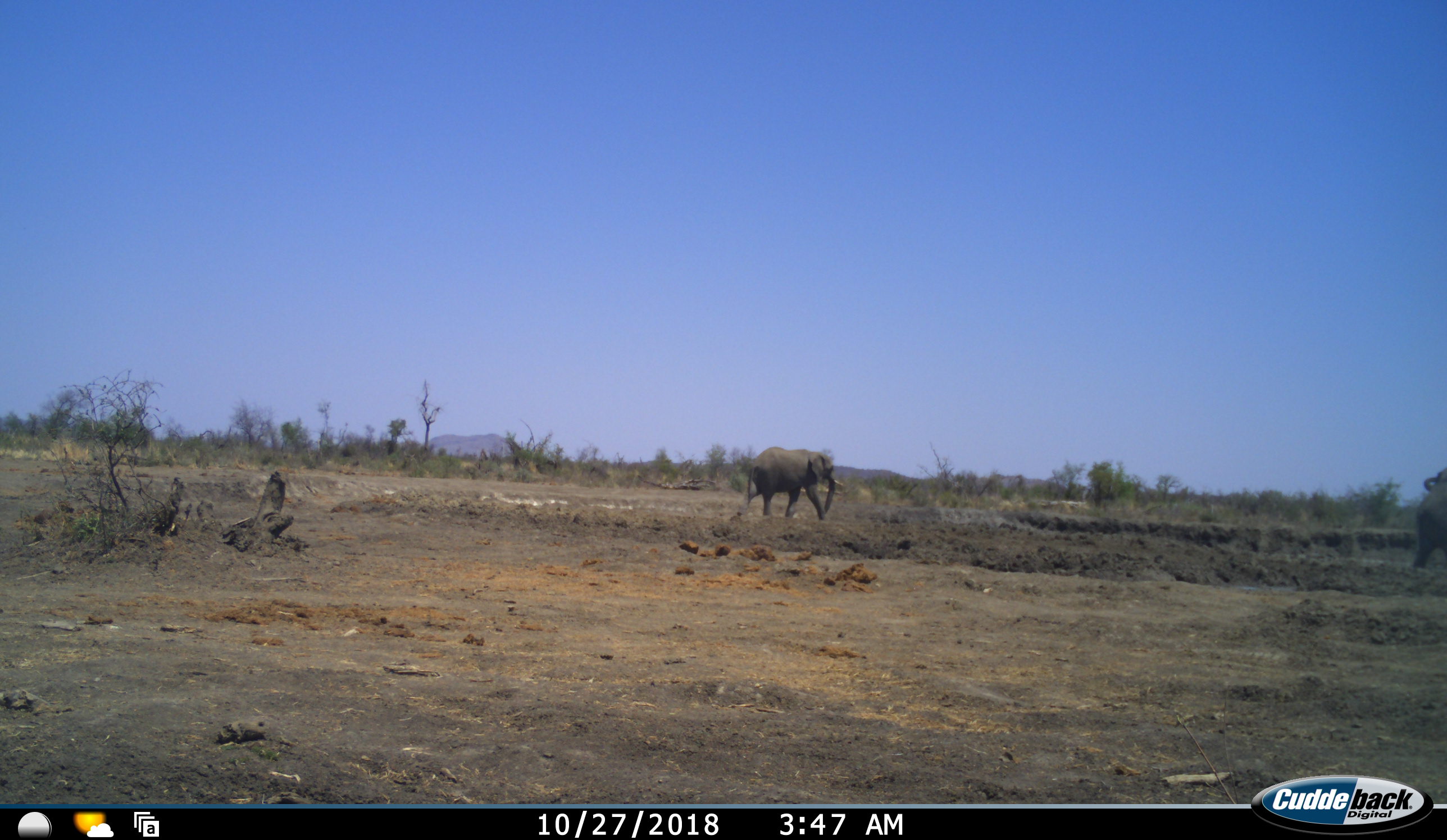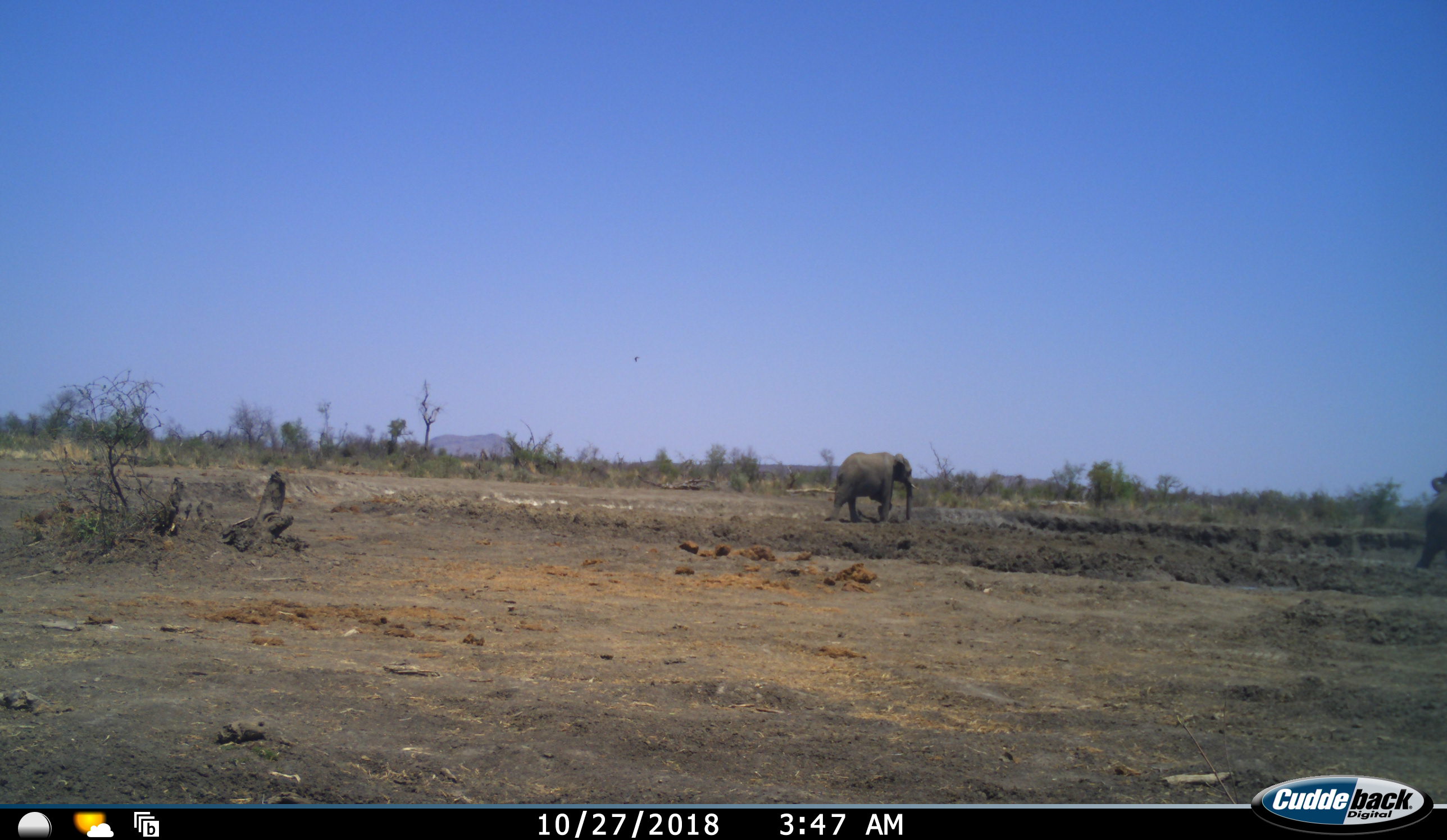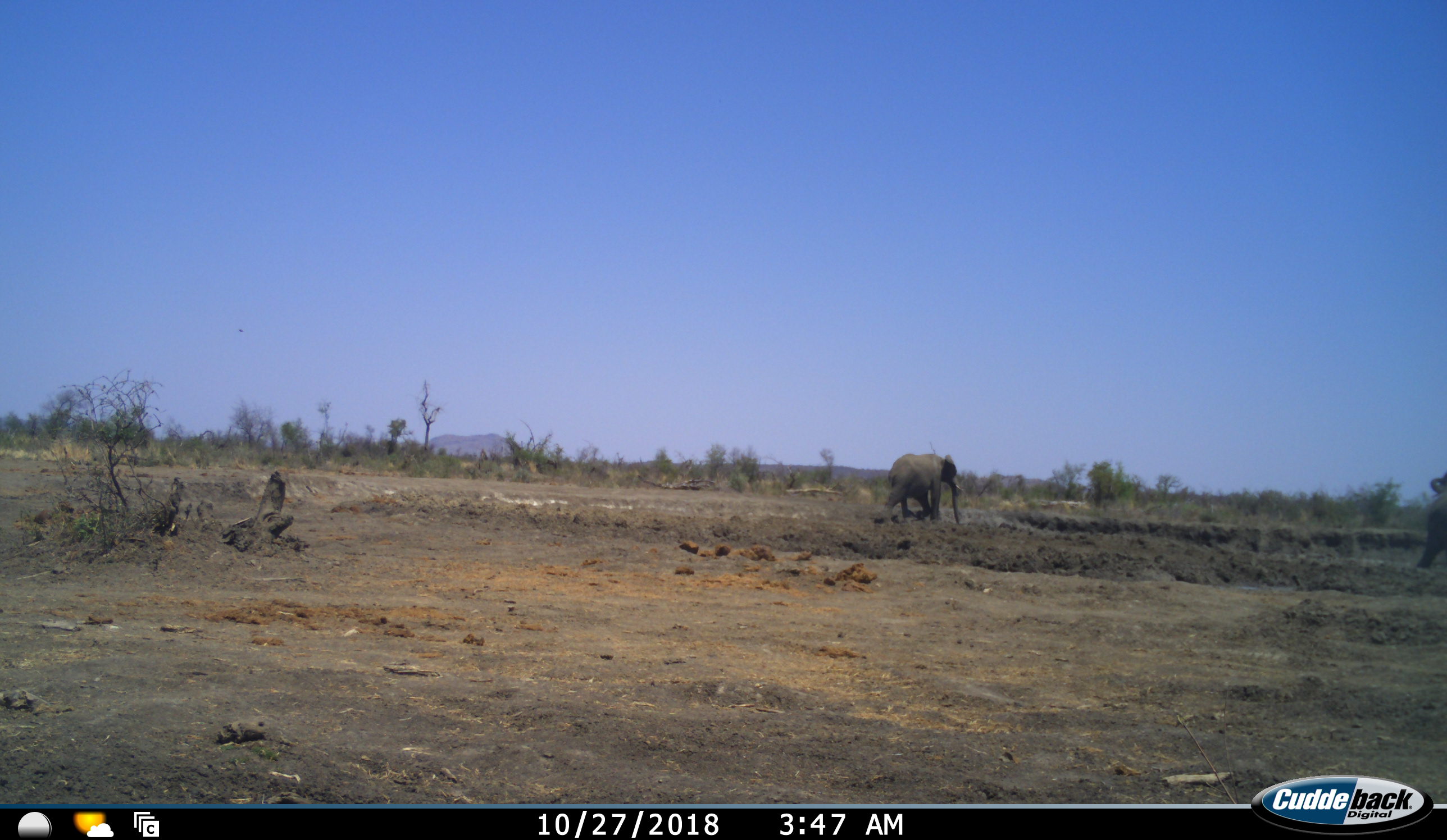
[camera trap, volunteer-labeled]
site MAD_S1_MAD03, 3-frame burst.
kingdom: Animalia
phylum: Chordata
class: Mammalia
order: Proboscidea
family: Elephantidae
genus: Loxodonta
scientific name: Loxodonta africana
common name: african bush elephant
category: elephant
Elephant (african bush elephant) (Loxodonta africana), count 2. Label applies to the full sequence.